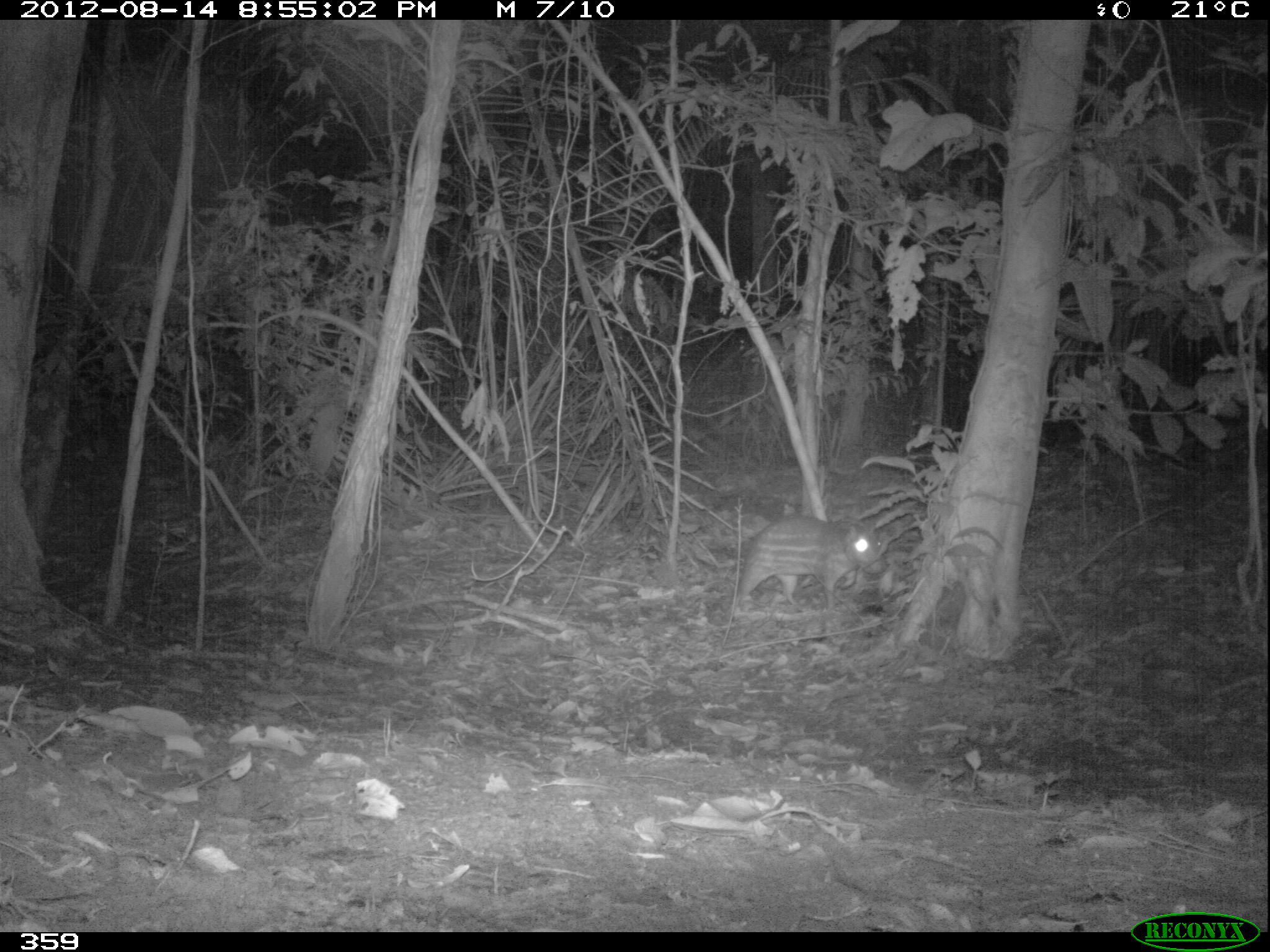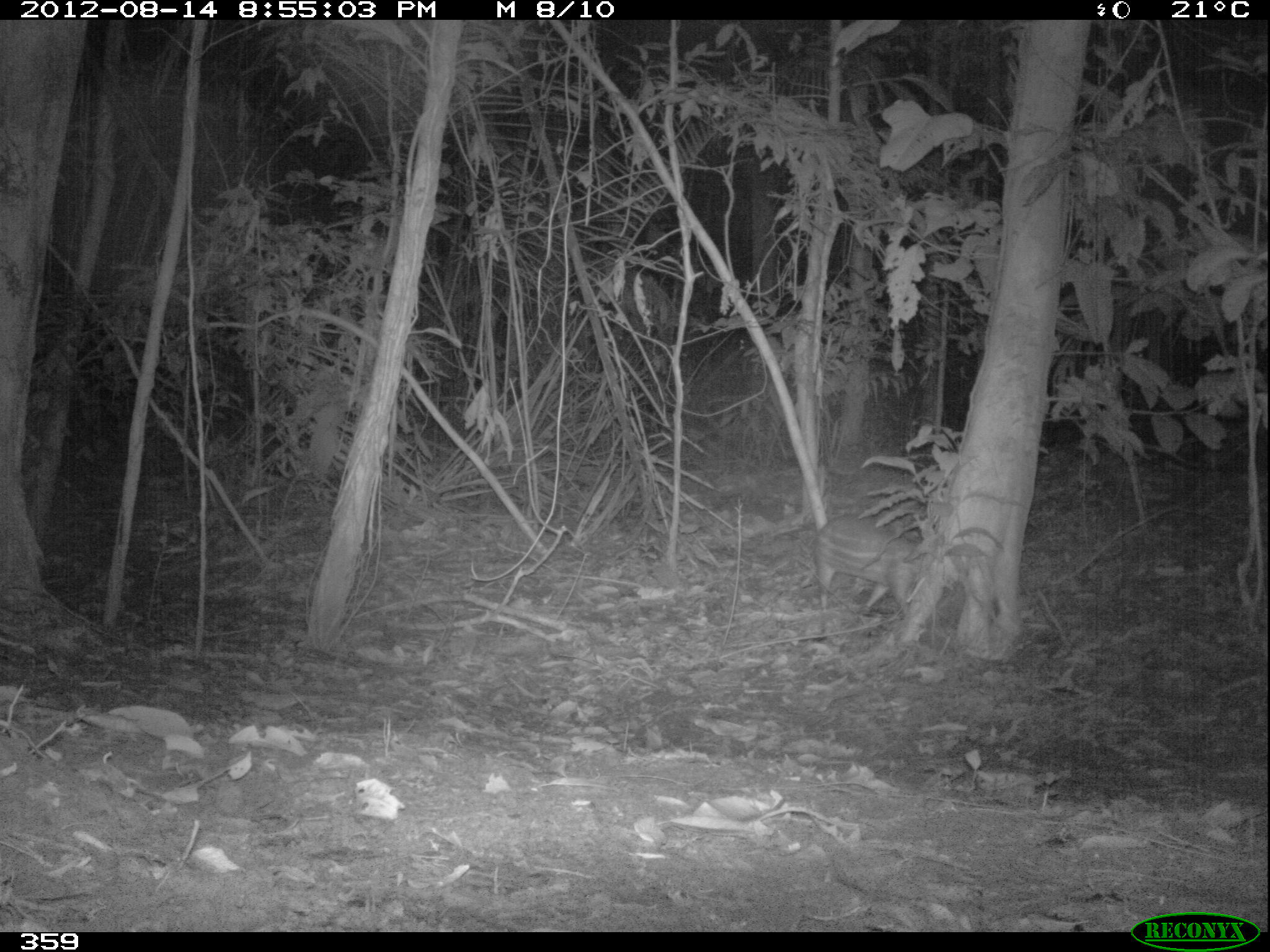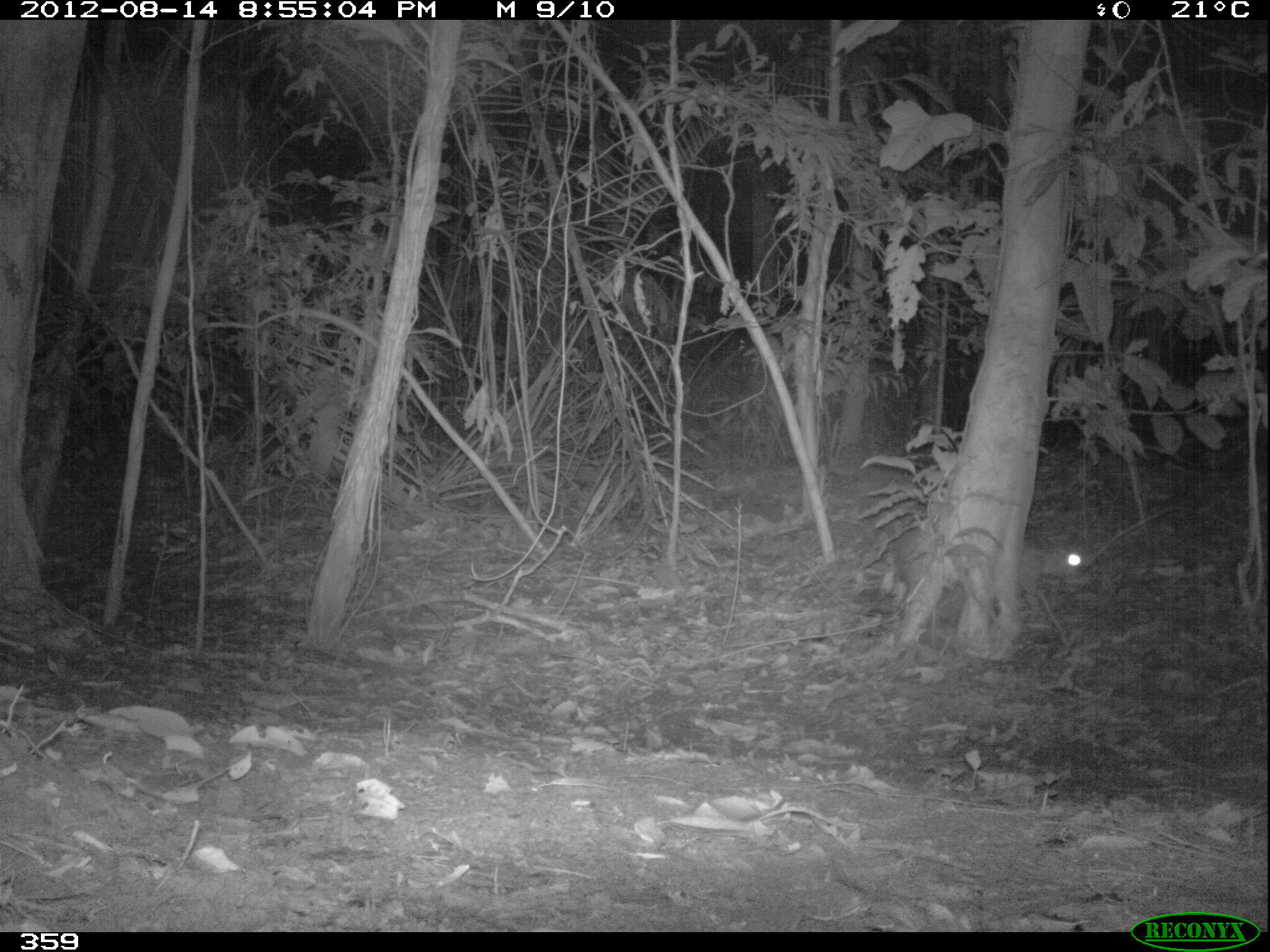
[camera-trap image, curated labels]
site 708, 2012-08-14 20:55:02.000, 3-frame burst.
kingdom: Animalia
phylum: Chordata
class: Mammalia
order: Rodentia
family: Cuniculidae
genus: Cuniculus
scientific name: Cuniculus paca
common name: spotted paca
Cuniculus paca (spotted paca).